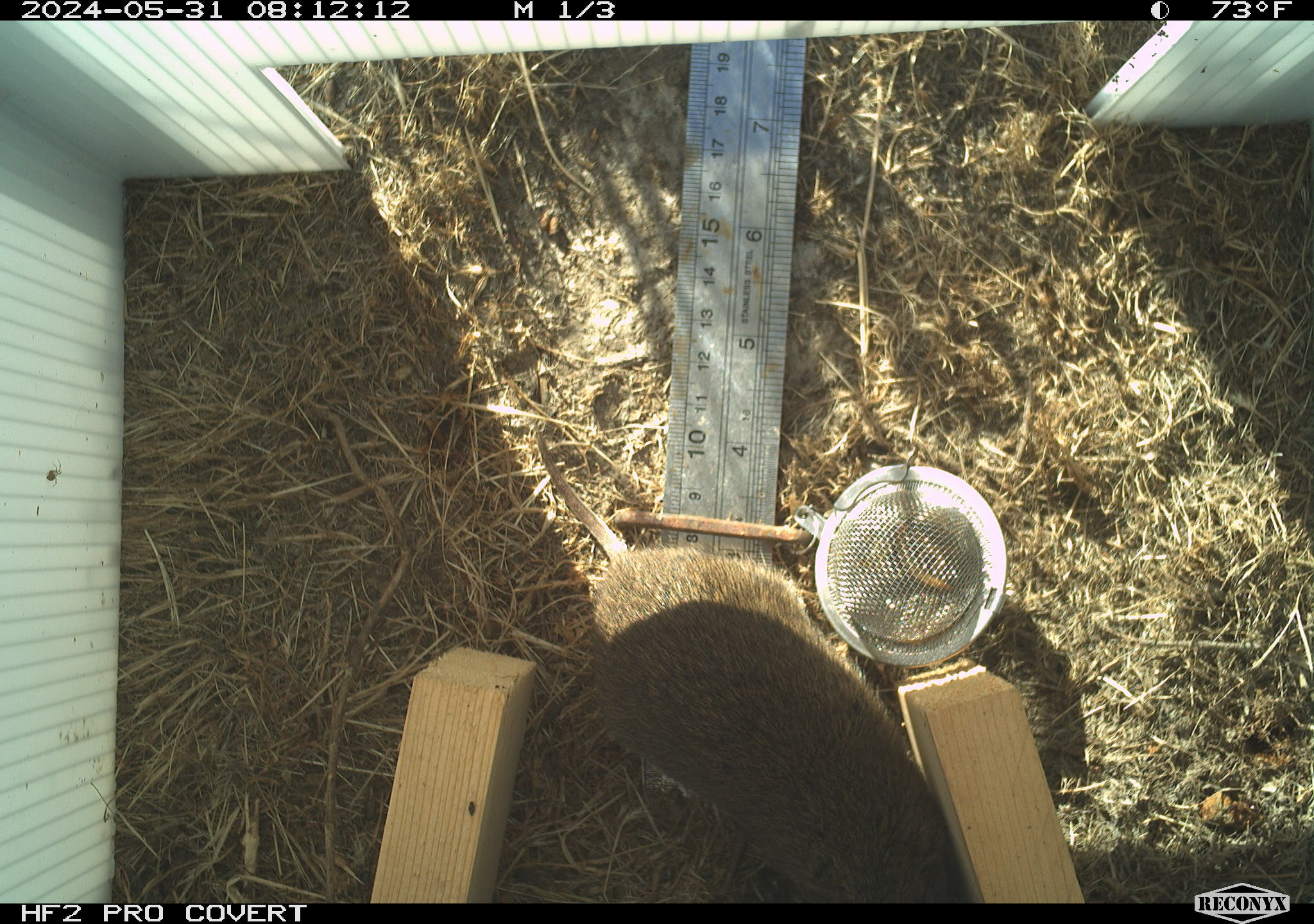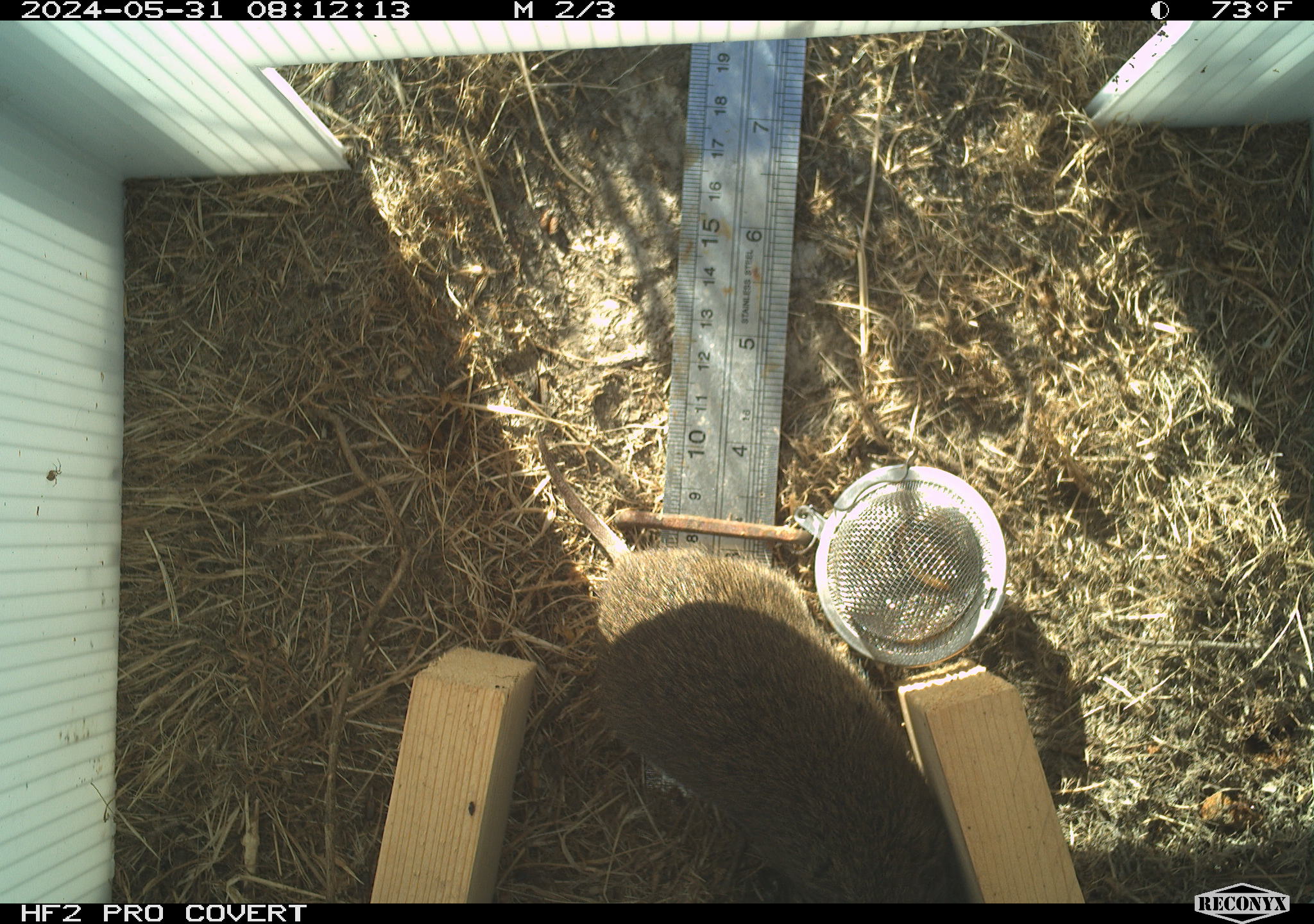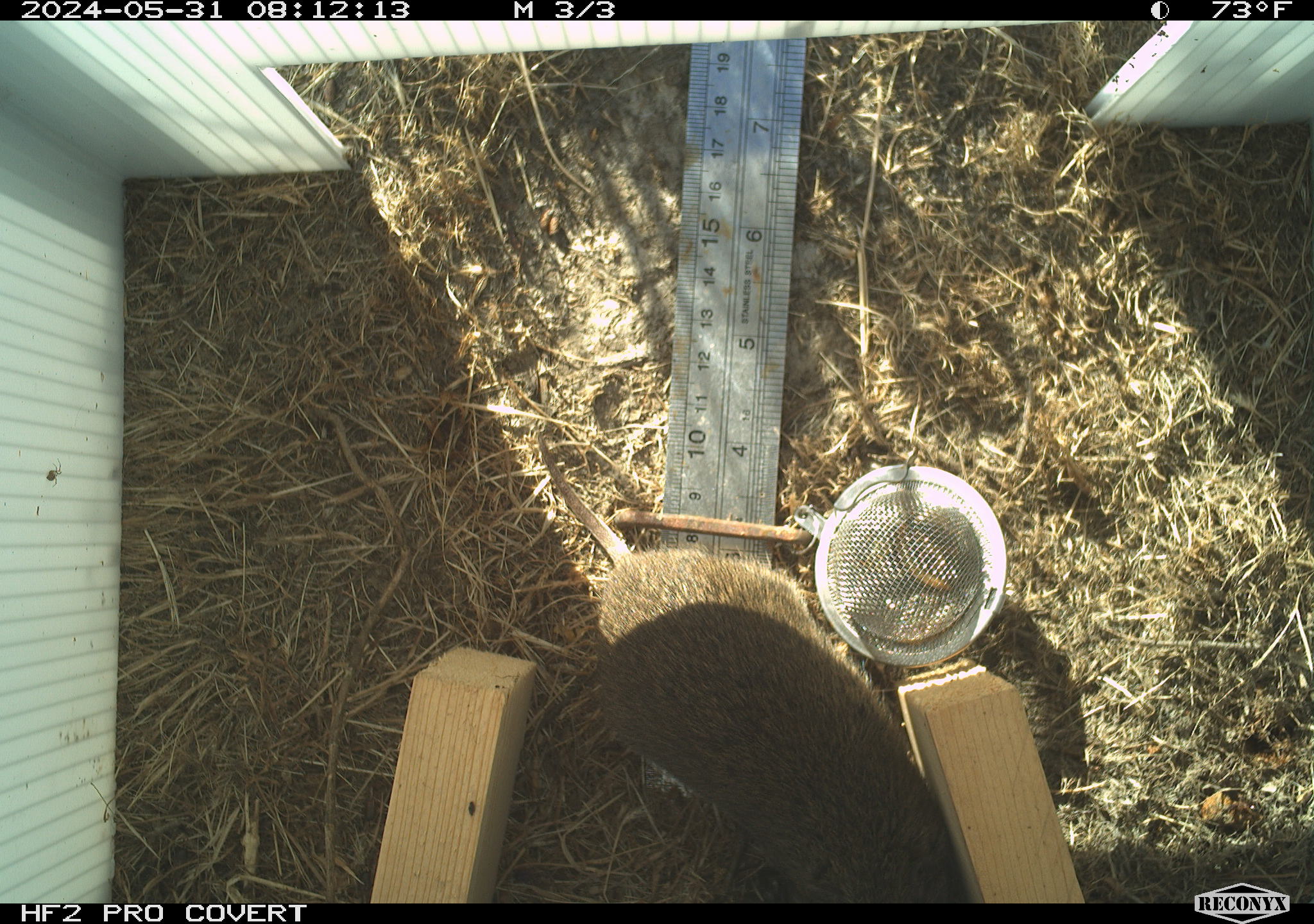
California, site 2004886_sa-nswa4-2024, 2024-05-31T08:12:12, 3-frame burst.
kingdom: Animalia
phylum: Chordata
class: Mammalia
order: Rodentia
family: Cricetidae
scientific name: Arvicolinae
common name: voles, lemmings, and muskrats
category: arvicolinae subfamily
Arvicolinae subfamily (voles, lemmings, and muskrats) (Arvicolinae).